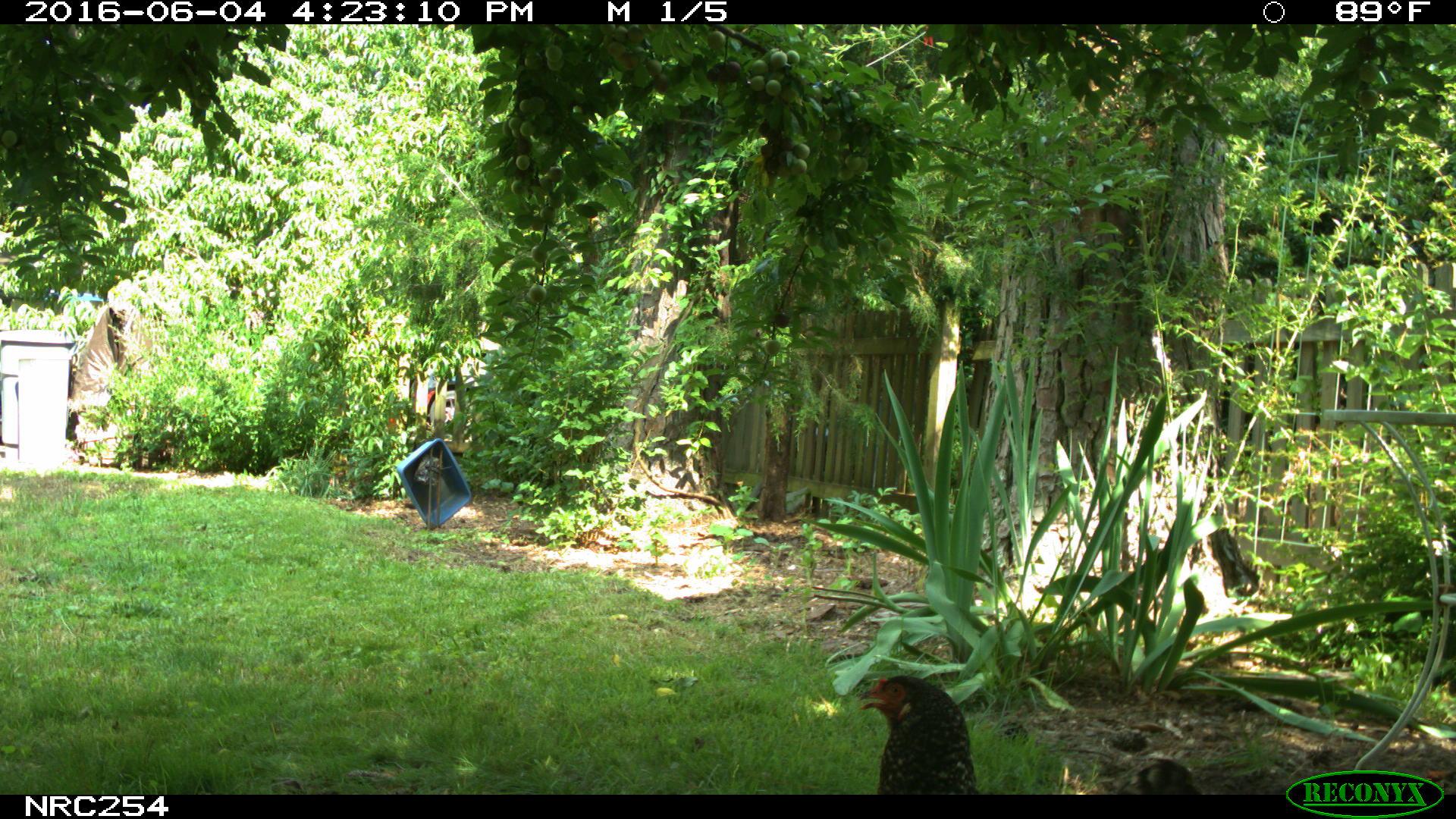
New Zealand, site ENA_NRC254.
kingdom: Animalia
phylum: Chordata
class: Aves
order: Galliformes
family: Phasianidae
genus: Gallus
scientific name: Gallus gallus domesticus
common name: chicken